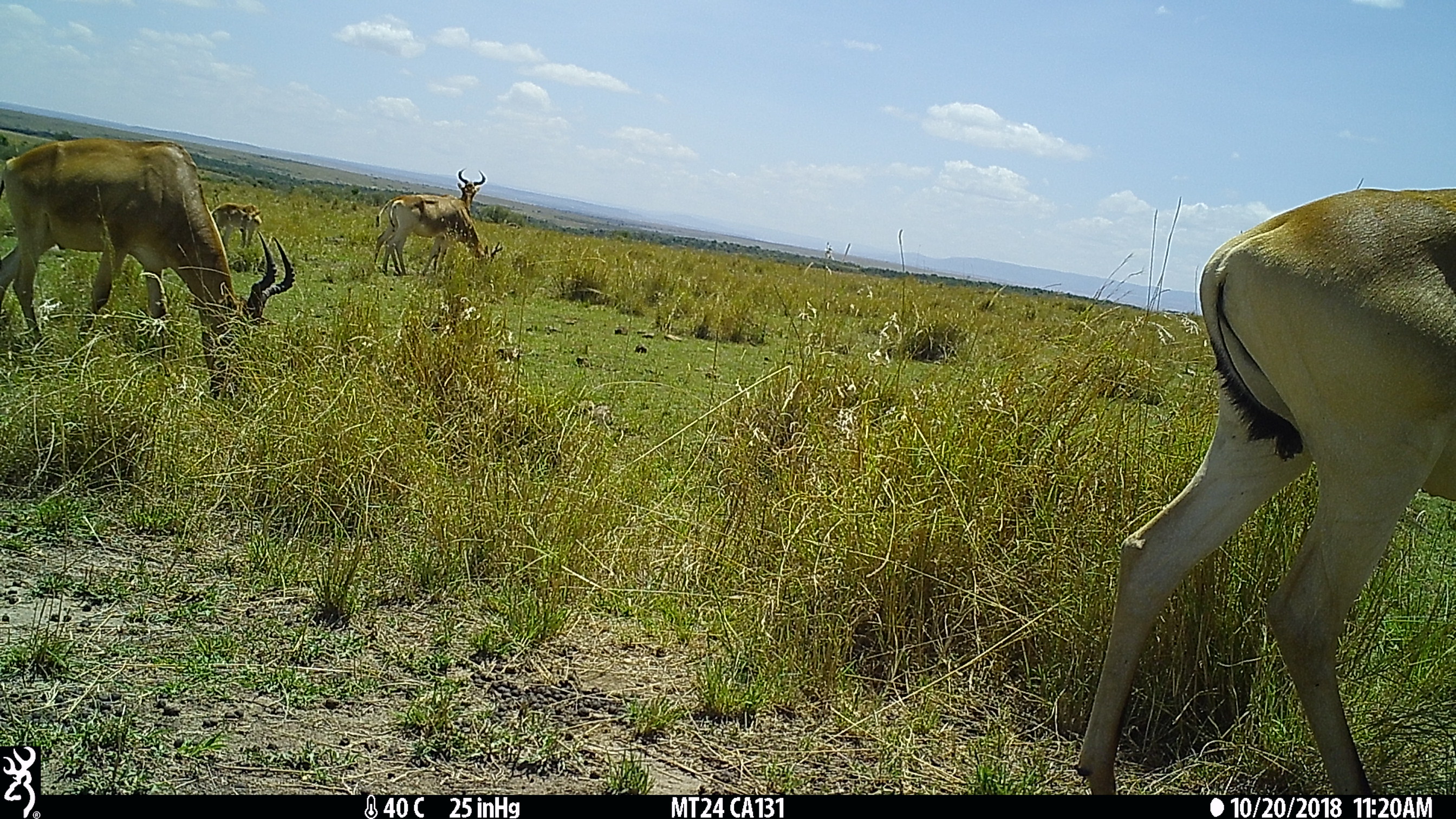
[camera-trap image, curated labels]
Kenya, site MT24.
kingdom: Animalia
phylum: Chordata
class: Mammalia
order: Artiodactyla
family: Bovidae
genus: Alcelaphus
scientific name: Alcelaphus buselaphus cokii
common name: coke's hartebeest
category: hartebeest cokes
Hartebeest cokes (coke's hartebeest) (Alcelaphus buselaphus cokii).